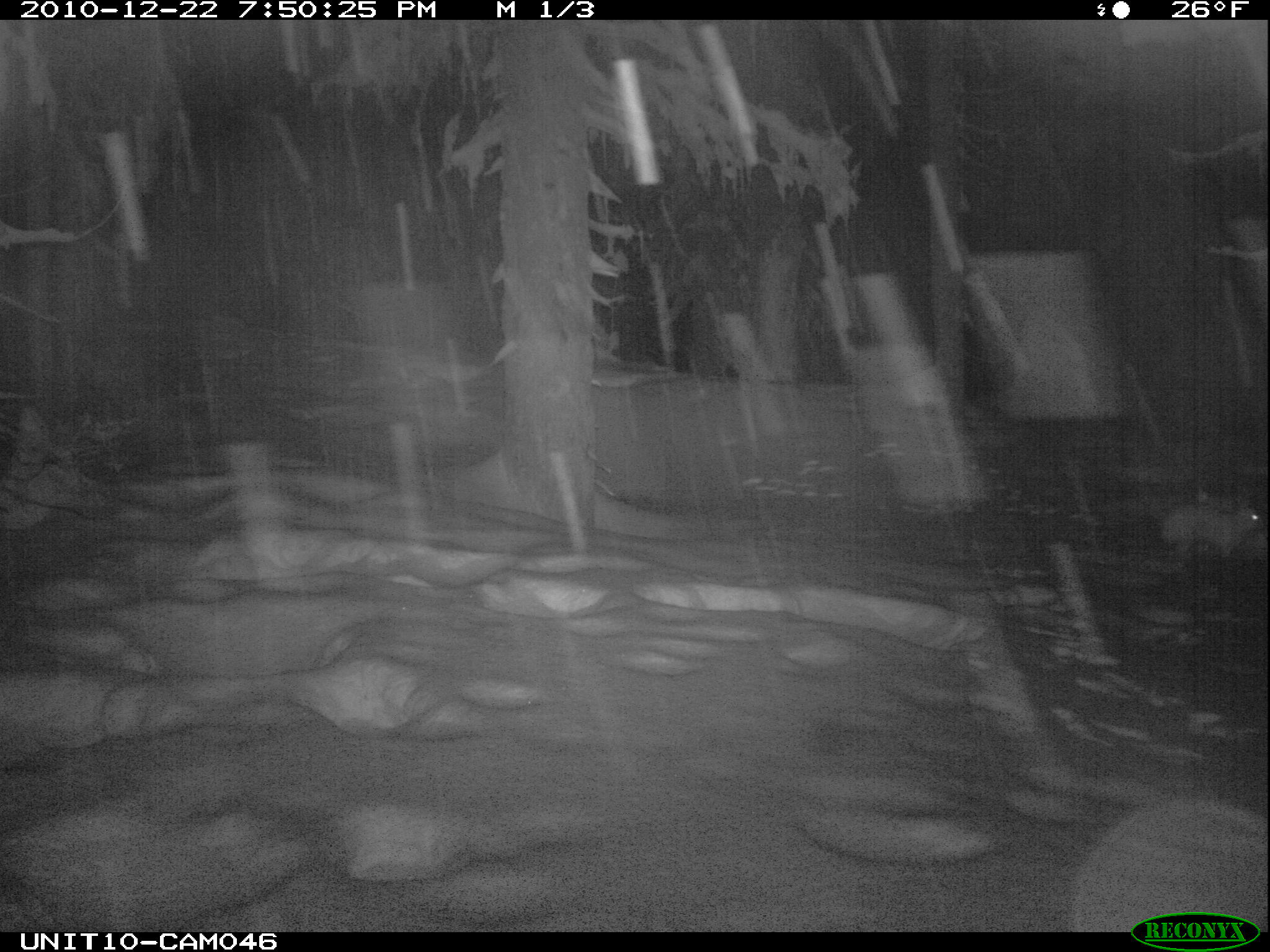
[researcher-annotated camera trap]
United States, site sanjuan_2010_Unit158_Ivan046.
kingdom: Animalia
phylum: Chordata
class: Mammalia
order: Lagomorpha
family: Leporidae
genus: Lepus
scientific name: Lepus americanus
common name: snowshoe hare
Lepus americanus (snowshoe hare).